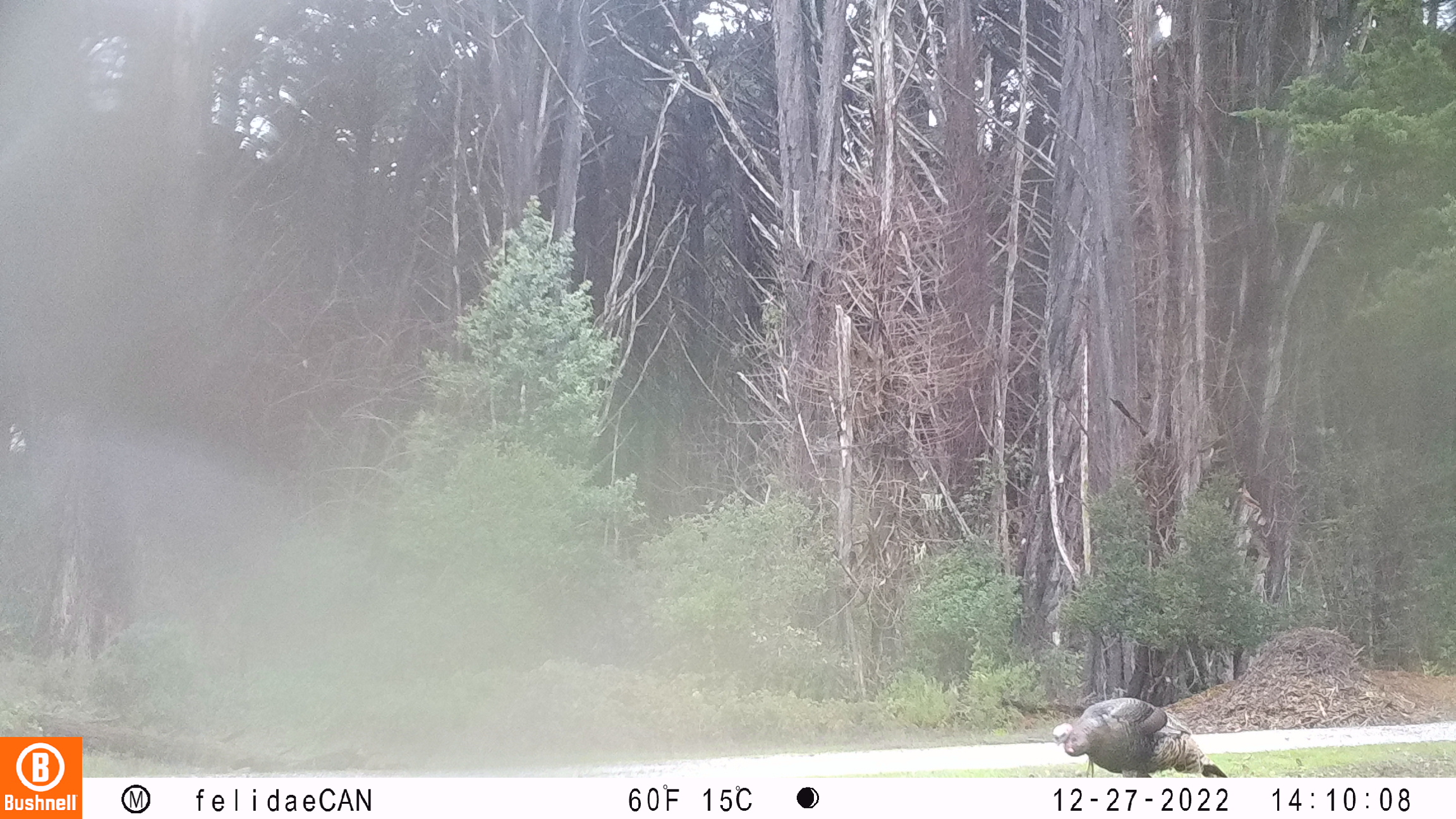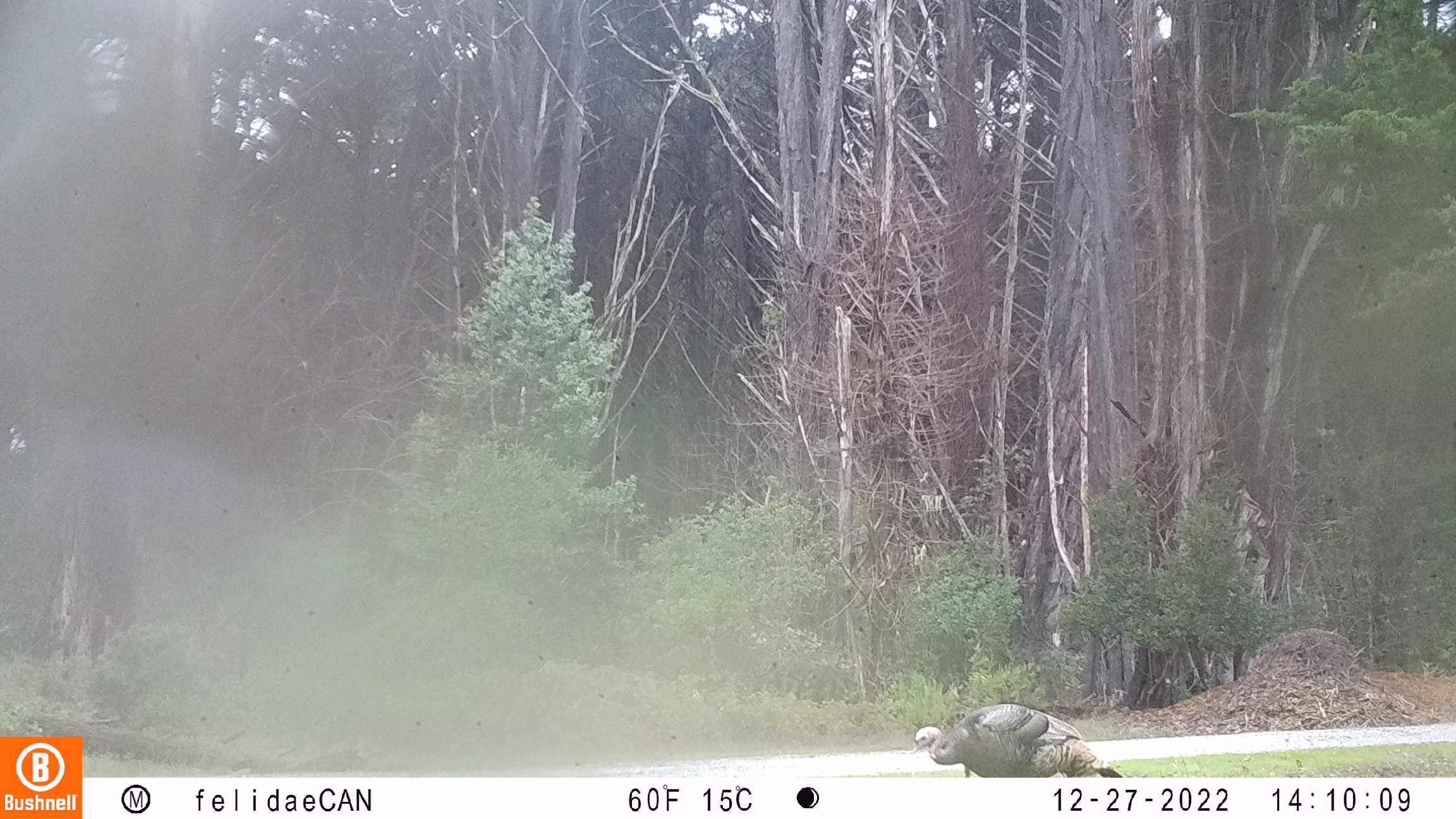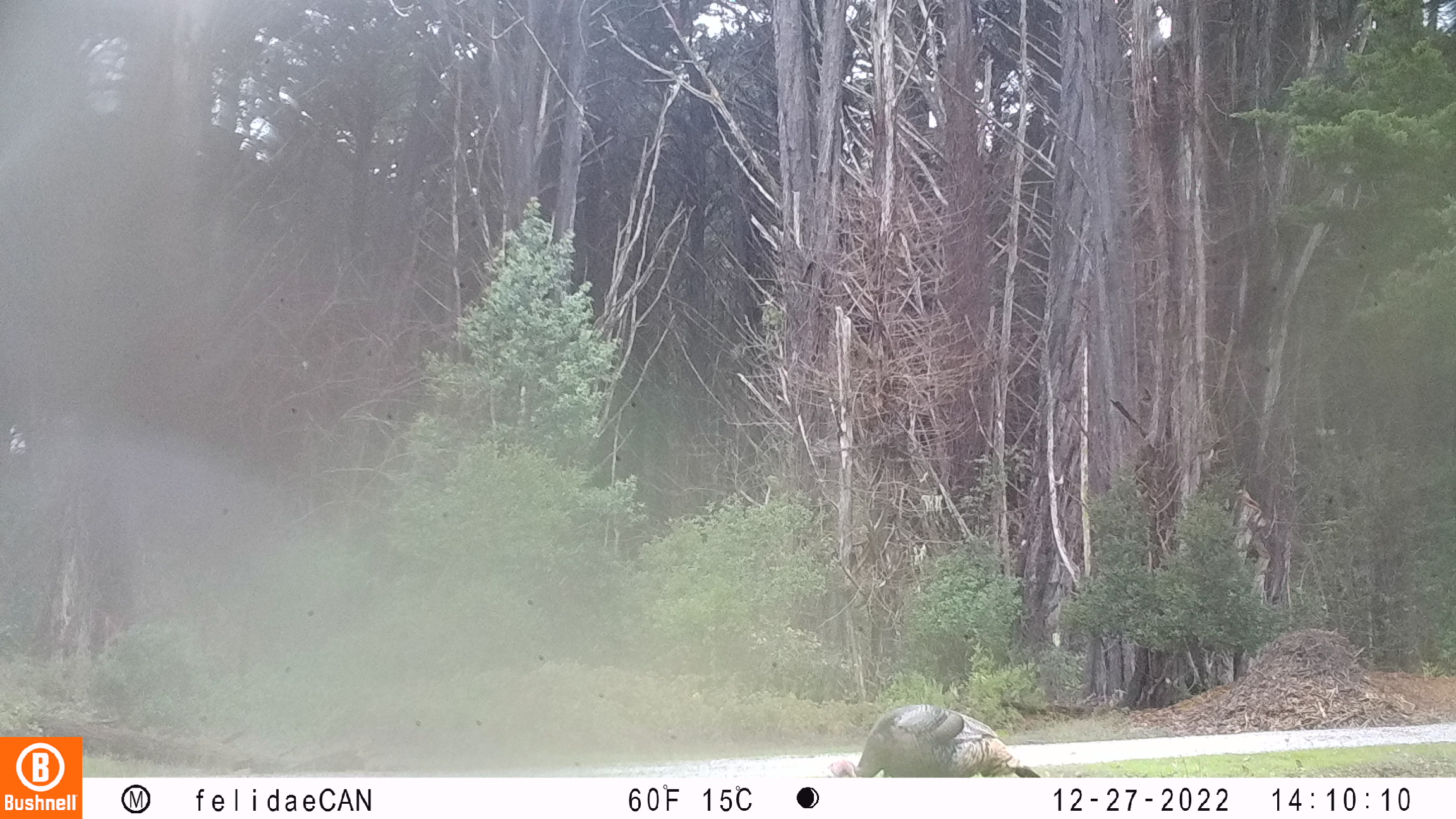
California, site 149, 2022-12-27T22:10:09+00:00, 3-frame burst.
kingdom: Animalia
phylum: Chordata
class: Aves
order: Galliformes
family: Phasianidae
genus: Meleagris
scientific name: Meleagris gallopavo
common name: turkey